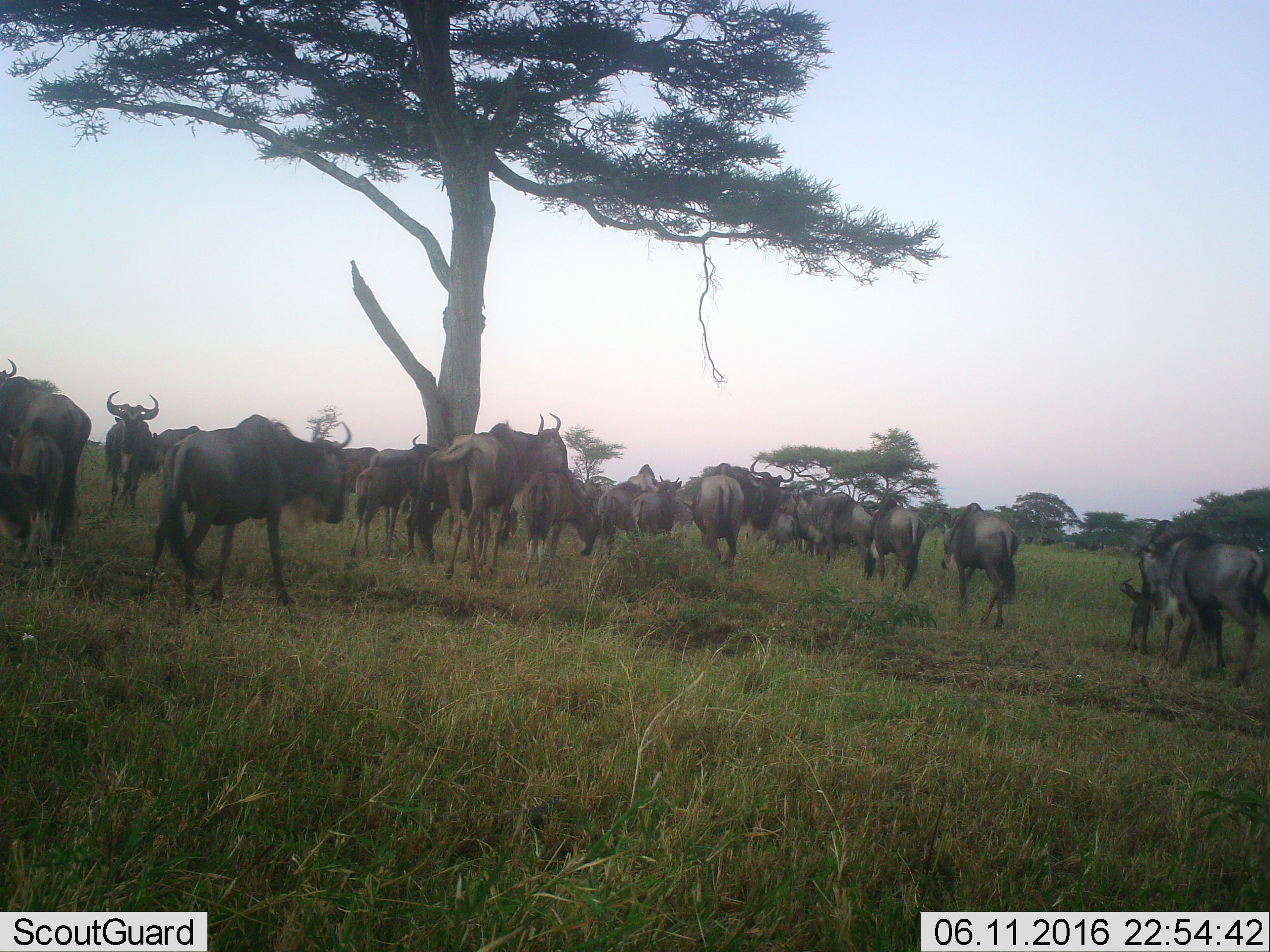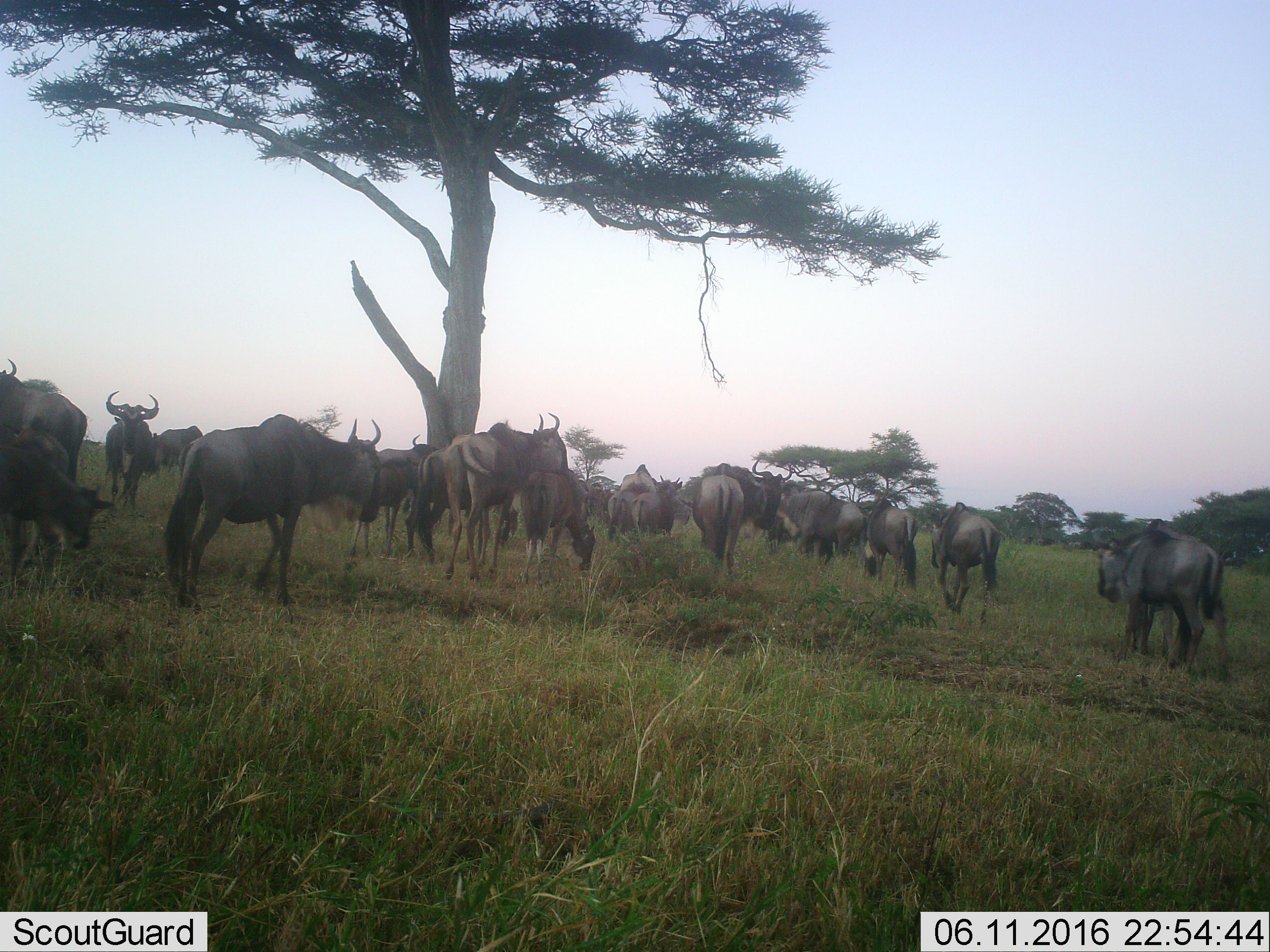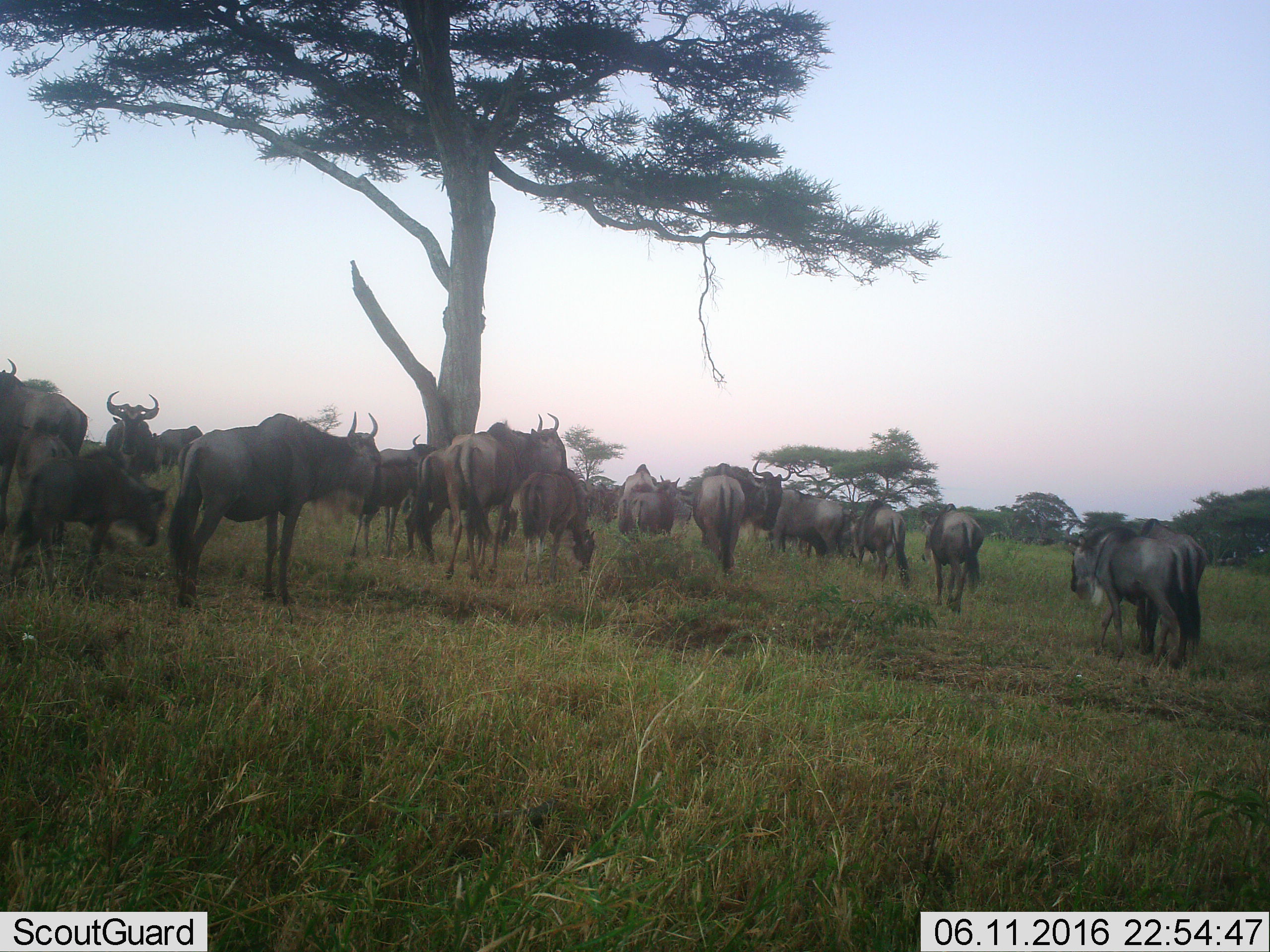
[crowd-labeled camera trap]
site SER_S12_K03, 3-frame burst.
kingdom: Animalia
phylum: Chordata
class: Mammalia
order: Artiodactyla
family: Bovidae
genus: Connochaetes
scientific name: Connochaetes taurinus taurinus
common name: blue wildebeest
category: wildebeestblue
Wildebeestblue (blue wildebeest) (Connochaetes taurinus taurinus), count 11-50. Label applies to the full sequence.